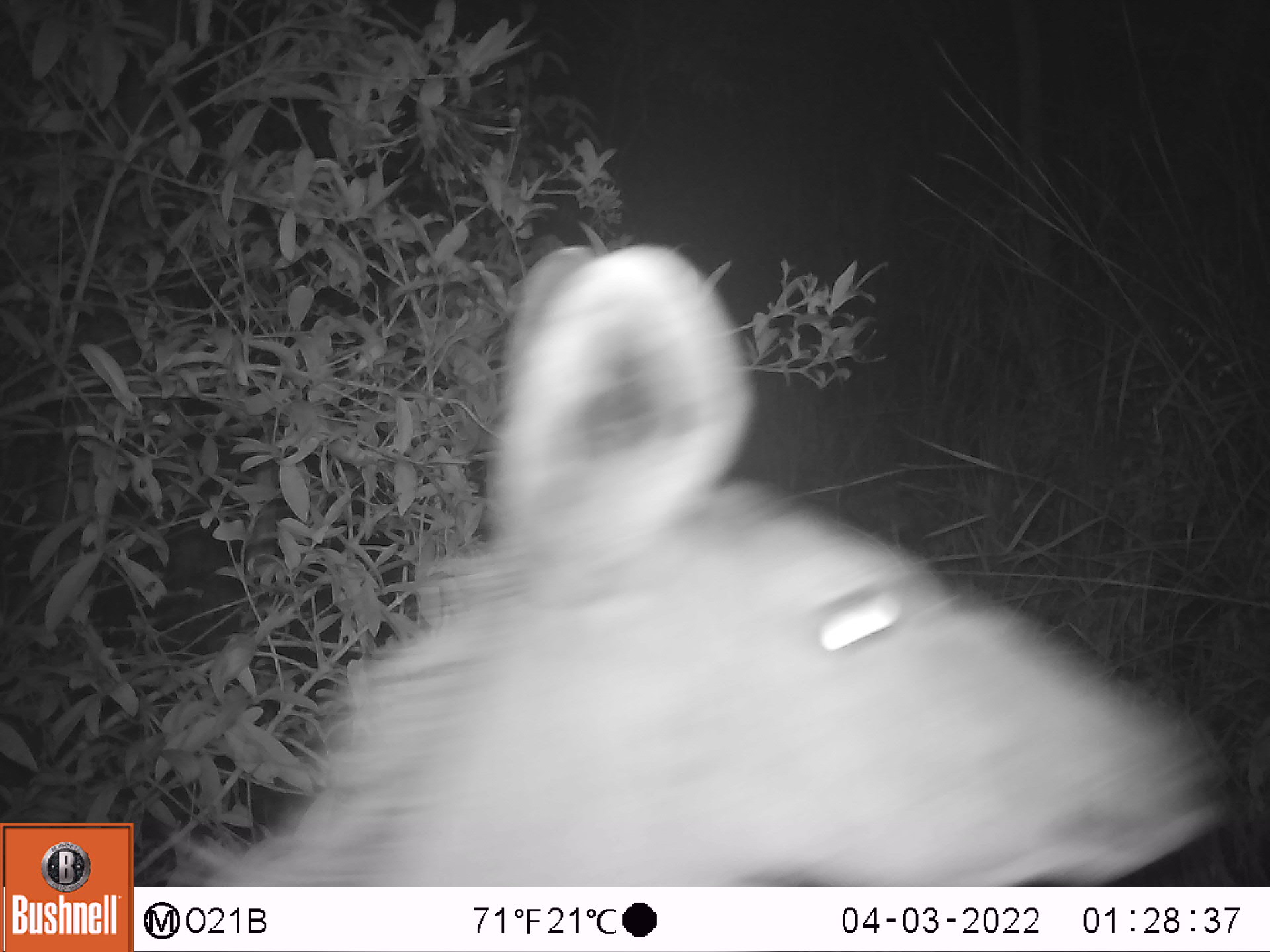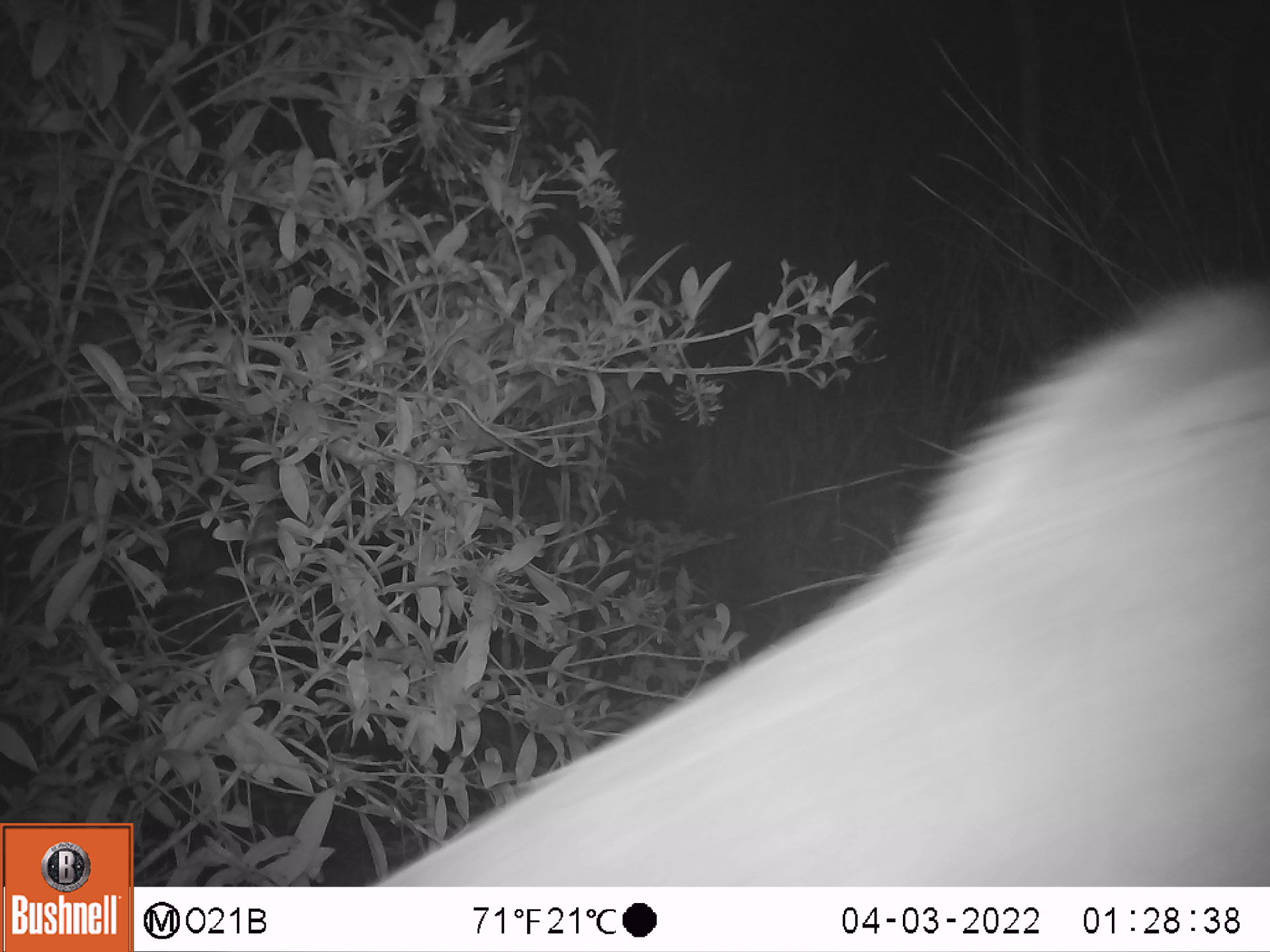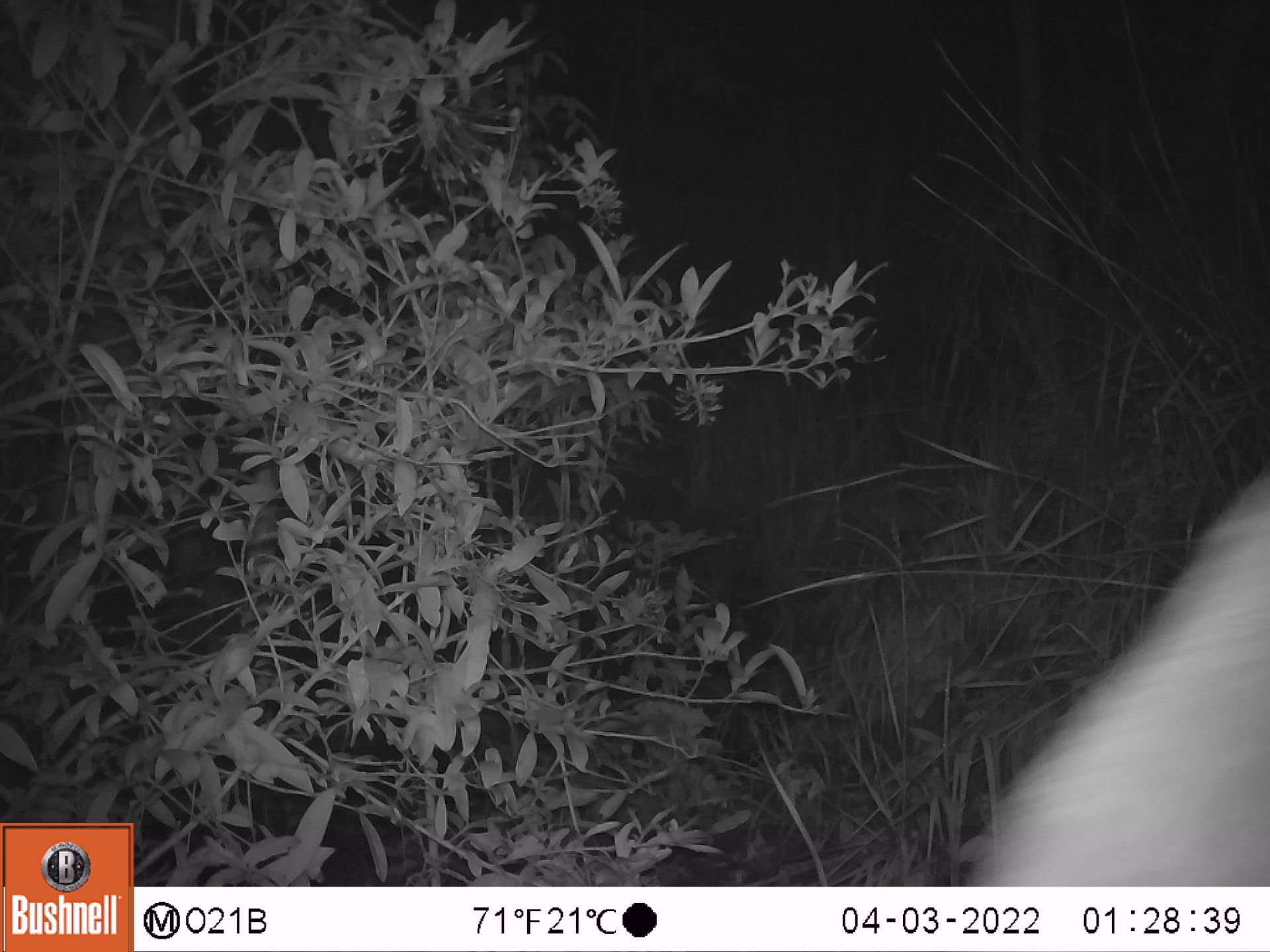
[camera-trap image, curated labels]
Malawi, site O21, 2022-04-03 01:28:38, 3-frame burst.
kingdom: Animalia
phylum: Chordata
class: Mammalia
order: Artiodactyla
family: Bovidae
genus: Tragelaphus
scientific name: Tragelaphus strepsiceros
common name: greater kudu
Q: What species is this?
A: Greater kudu (Tragelaphus strepsiceros).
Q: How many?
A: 1.